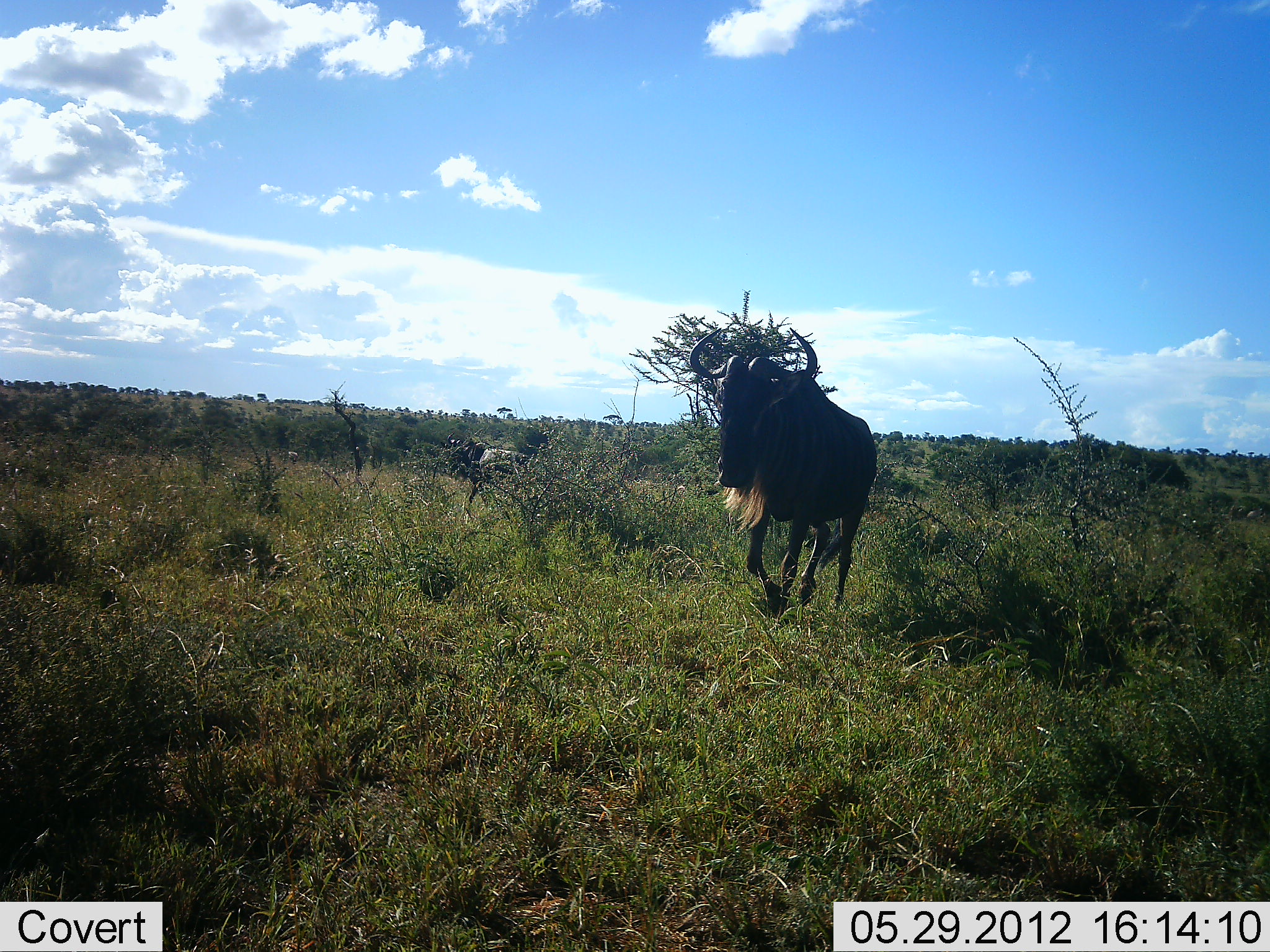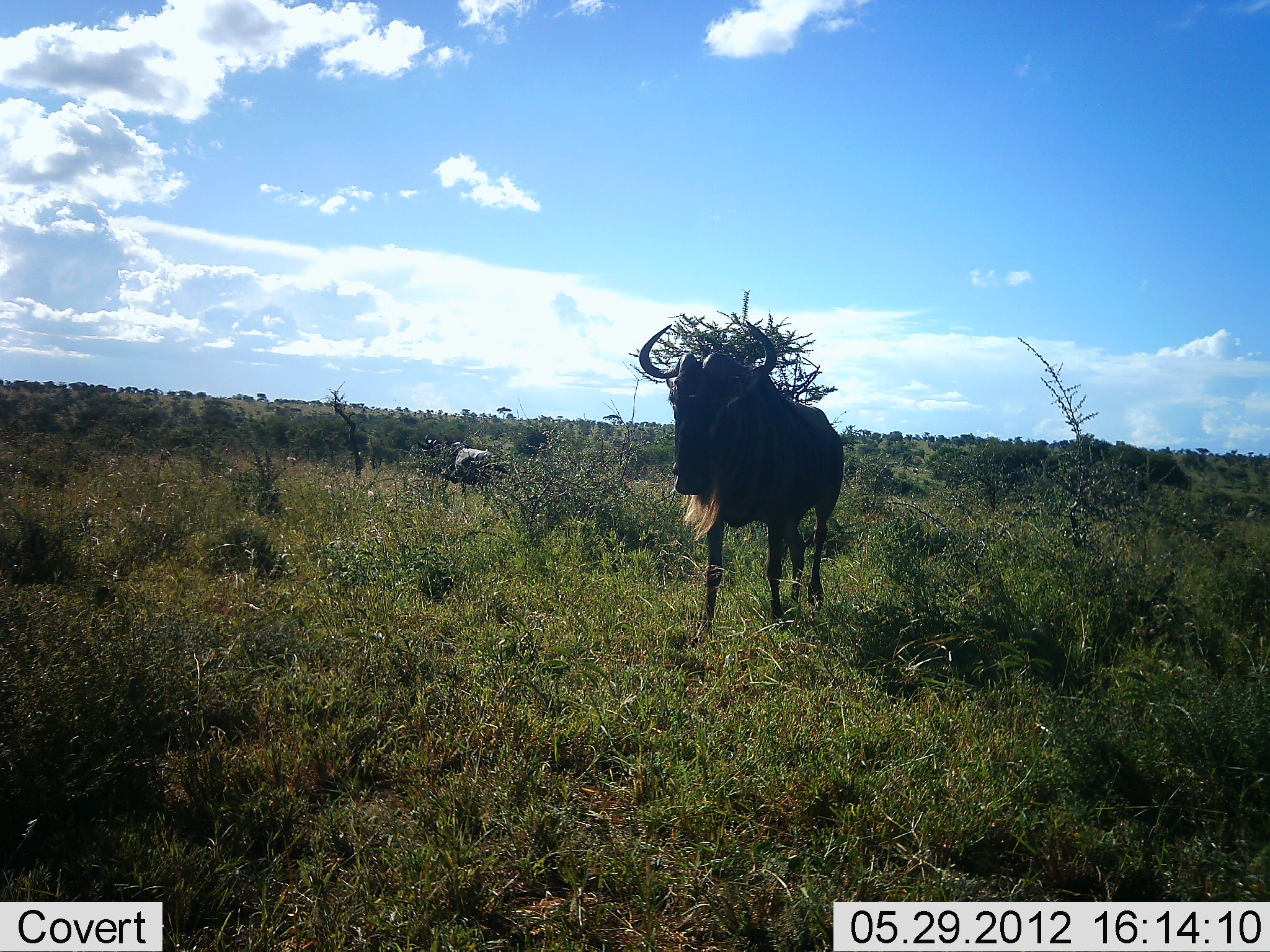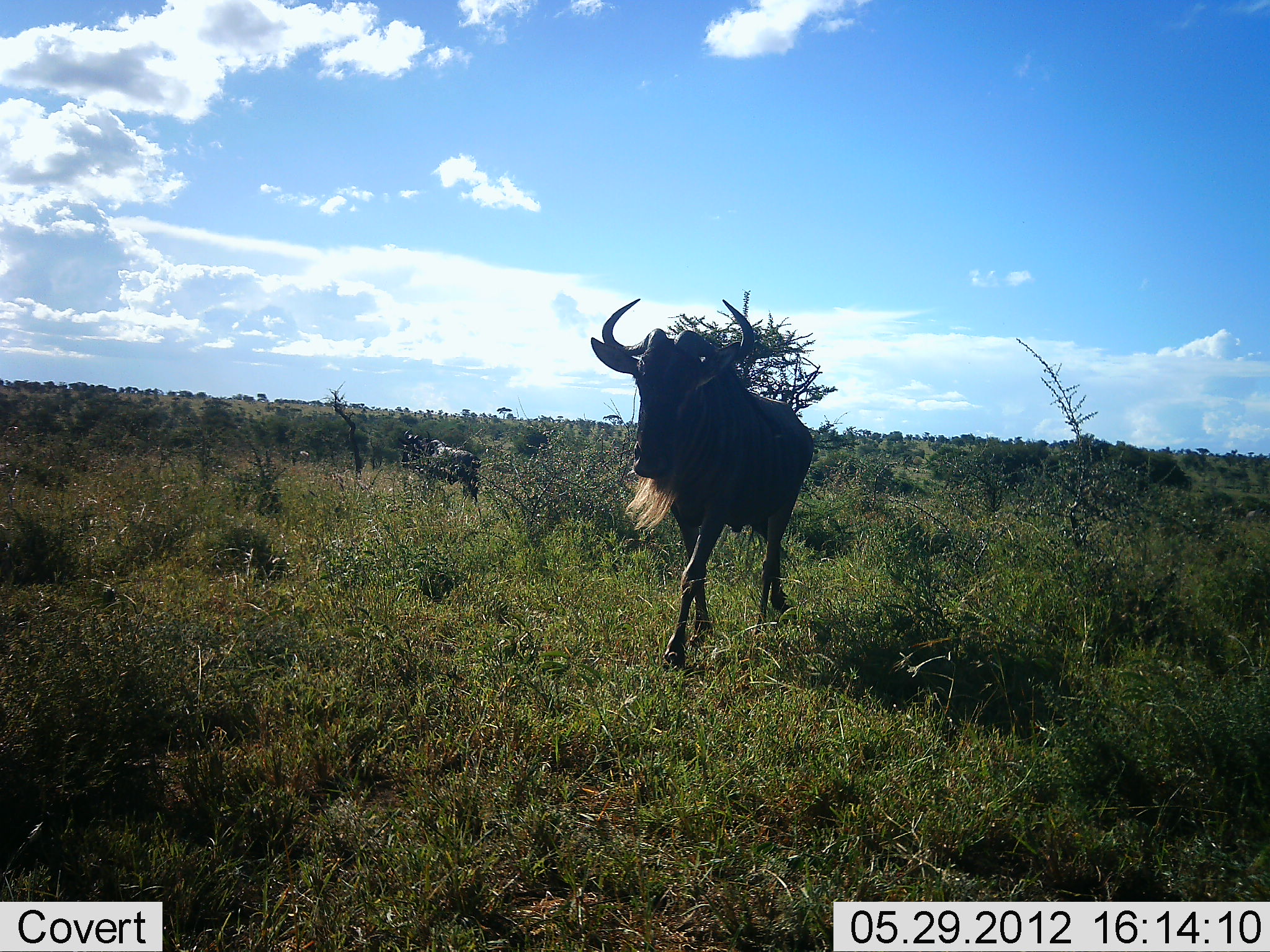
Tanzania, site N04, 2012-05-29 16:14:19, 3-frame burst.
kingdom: Animalia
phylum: Chordata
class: Mammalia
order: Artiodactyla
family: Bovidae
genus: Connochaetes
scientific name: Connochaetes taurinus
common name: blue wildebeest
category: wildebeest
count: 2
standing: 0%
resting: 0%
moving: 100%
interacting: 0%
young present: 0%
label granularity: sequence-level